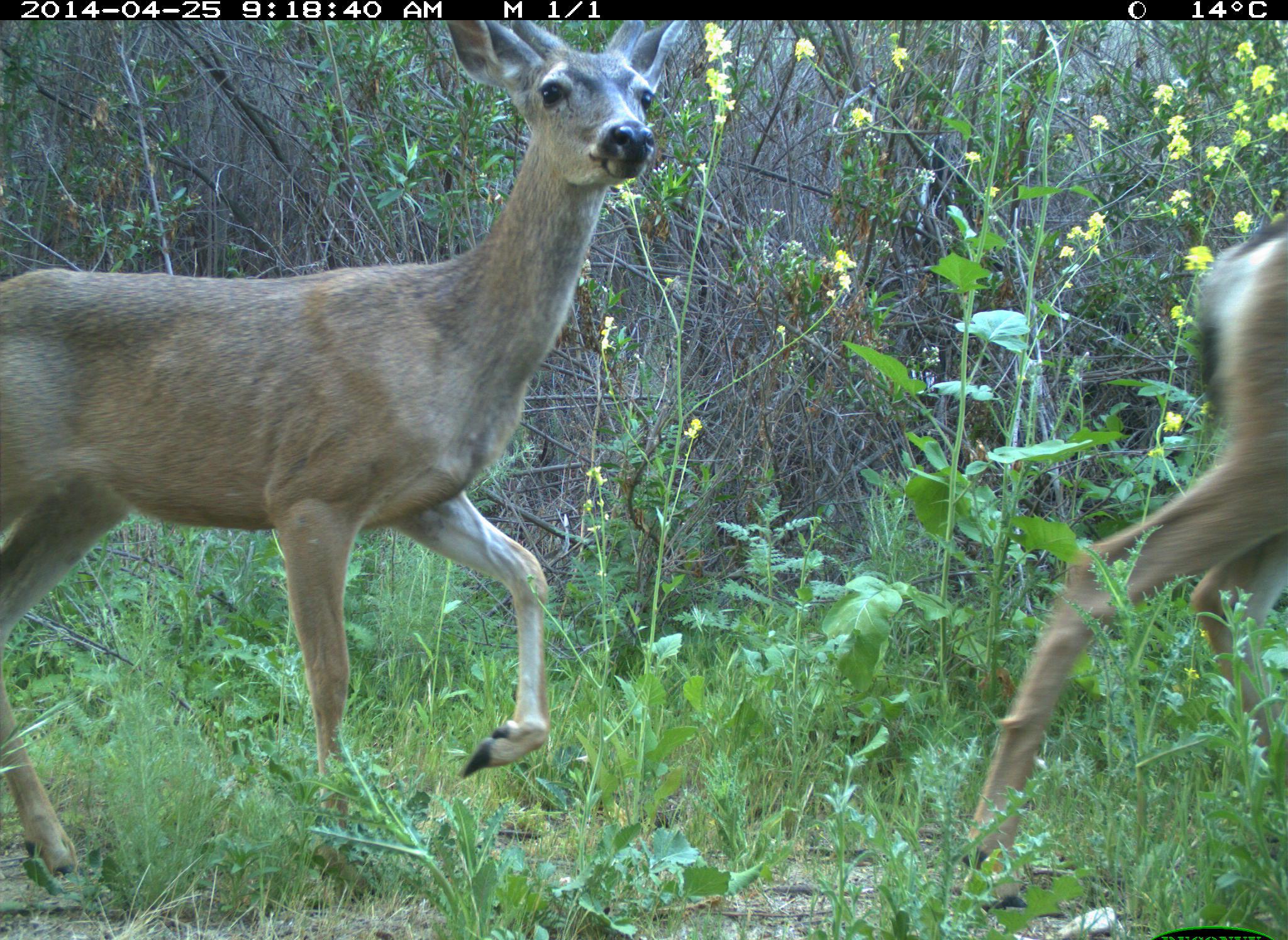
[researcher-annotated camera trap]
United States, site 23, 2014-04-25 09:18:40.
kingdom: Animalia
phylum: Chordata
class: Mammalia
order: Artiodactyla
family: Cervidae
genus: Odocoileus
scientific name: Odocoileus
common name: deer